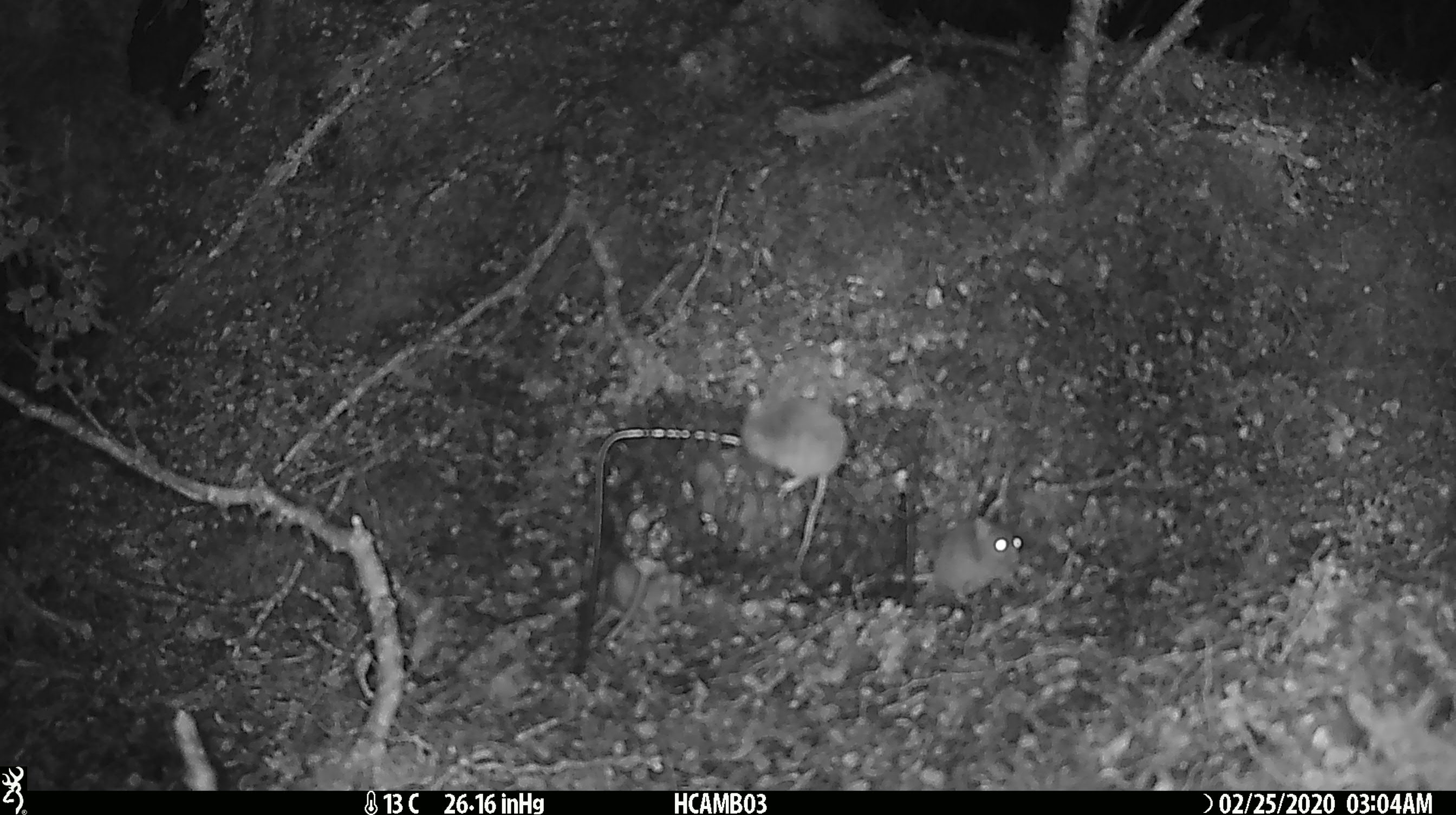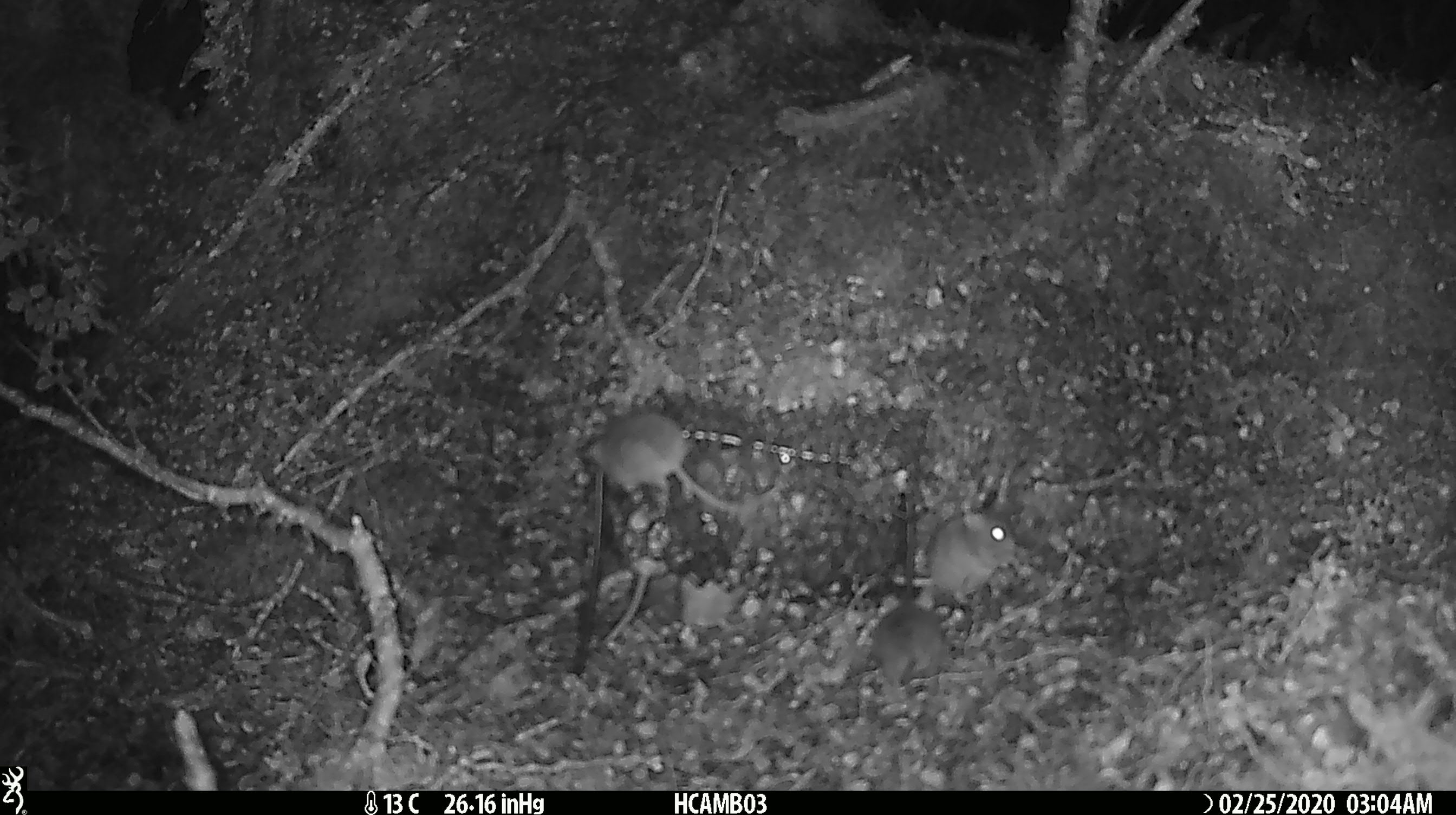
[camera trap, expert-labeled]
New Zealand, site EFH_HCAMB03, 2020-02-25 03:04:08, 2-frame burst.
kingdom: Animalia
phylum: Chordata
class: Mammalia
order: Rodentia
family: Muridae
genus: Mus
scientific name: Mus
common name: mouse